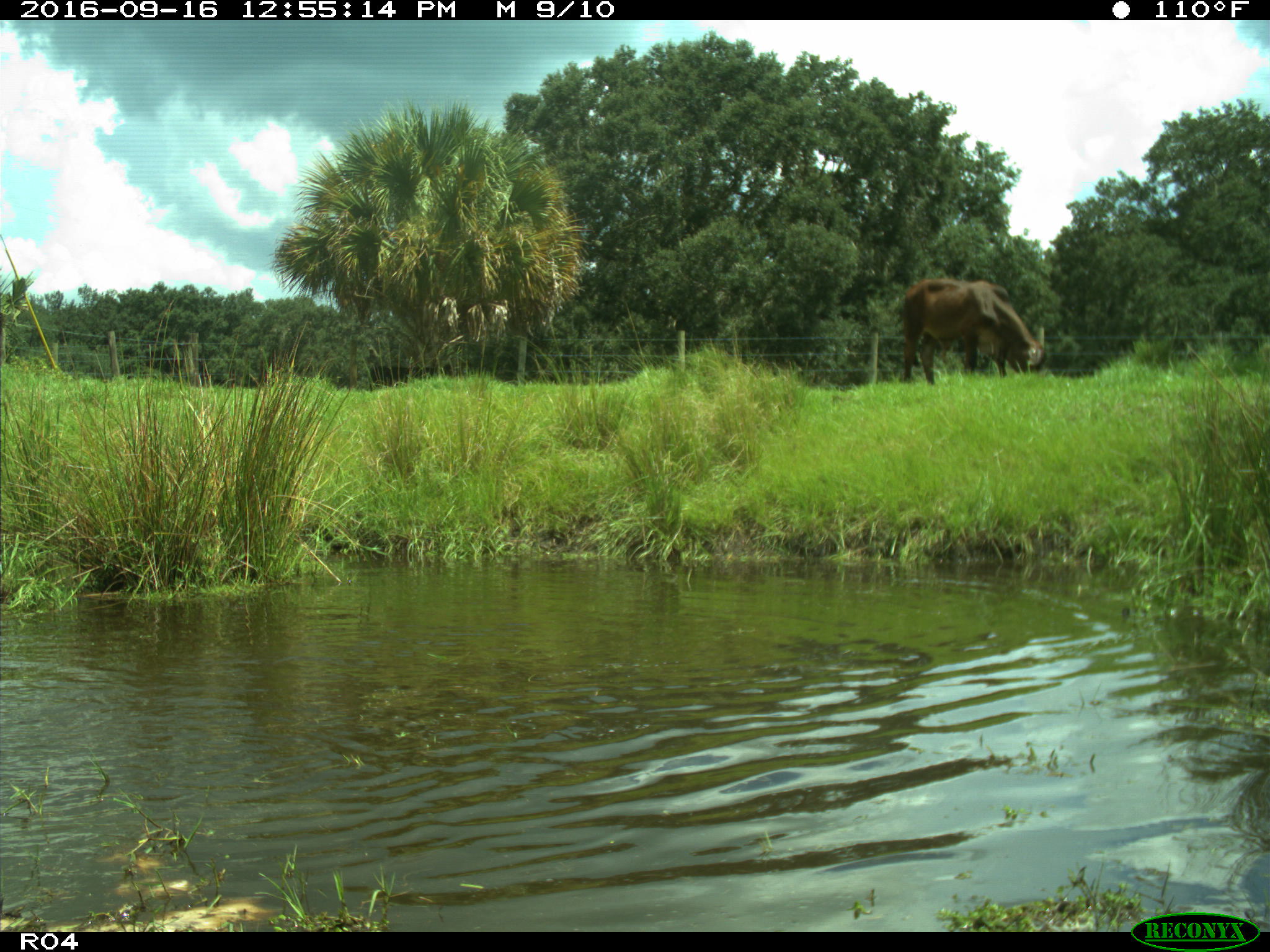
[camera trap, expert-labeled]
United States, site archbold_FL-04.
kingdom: Animalia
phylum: Chordata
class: Mammalia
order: Artiodactyla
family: Bovidae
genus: Bos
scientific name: Bos taurus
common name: domestic cow